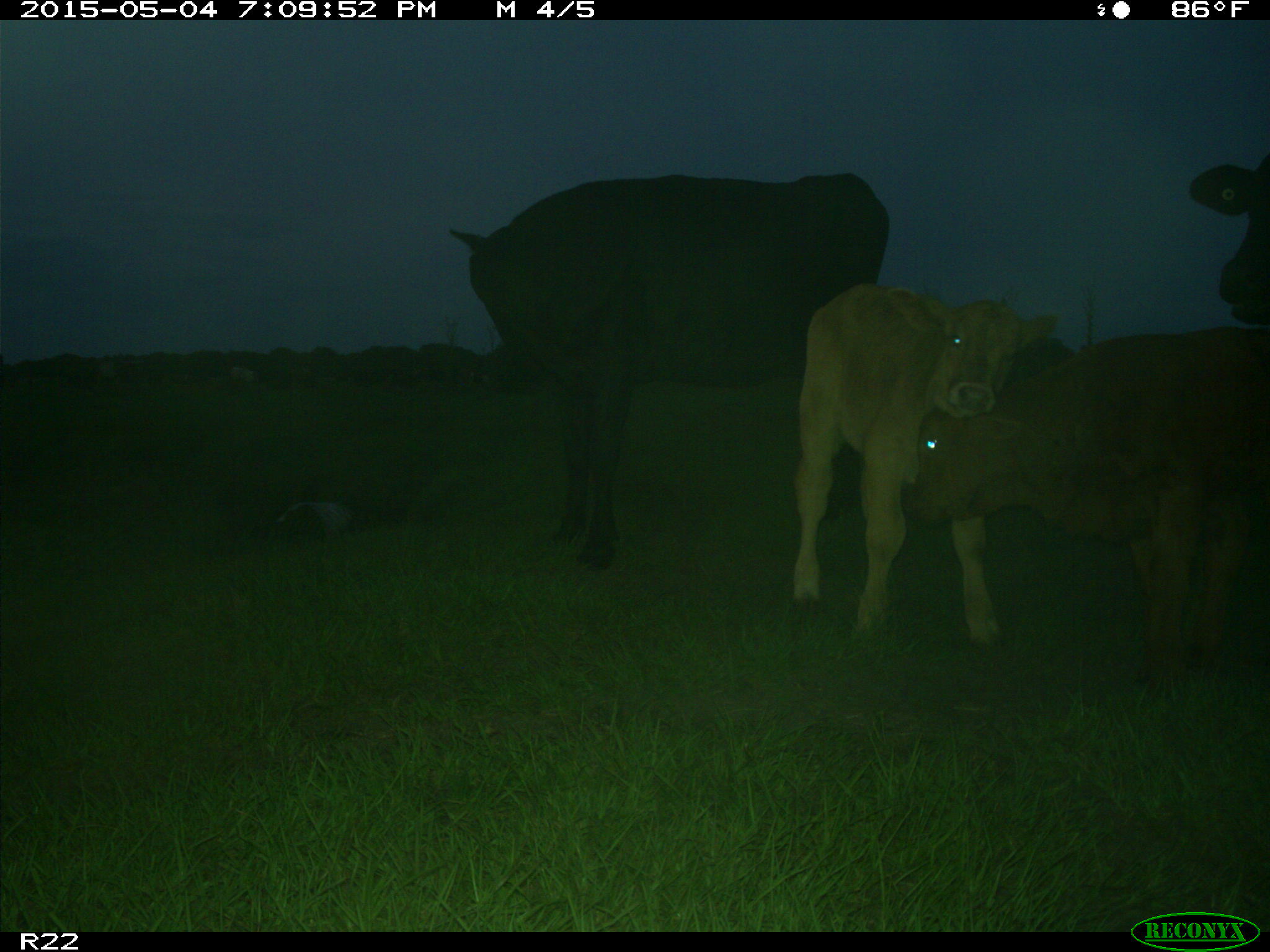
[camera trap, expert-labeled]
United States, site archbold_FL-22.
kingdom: Animalia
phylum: Chordata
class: Mammalia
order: Artiodactyla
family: Bovidae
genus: Bos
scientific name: Bos taurus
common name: domestic cow